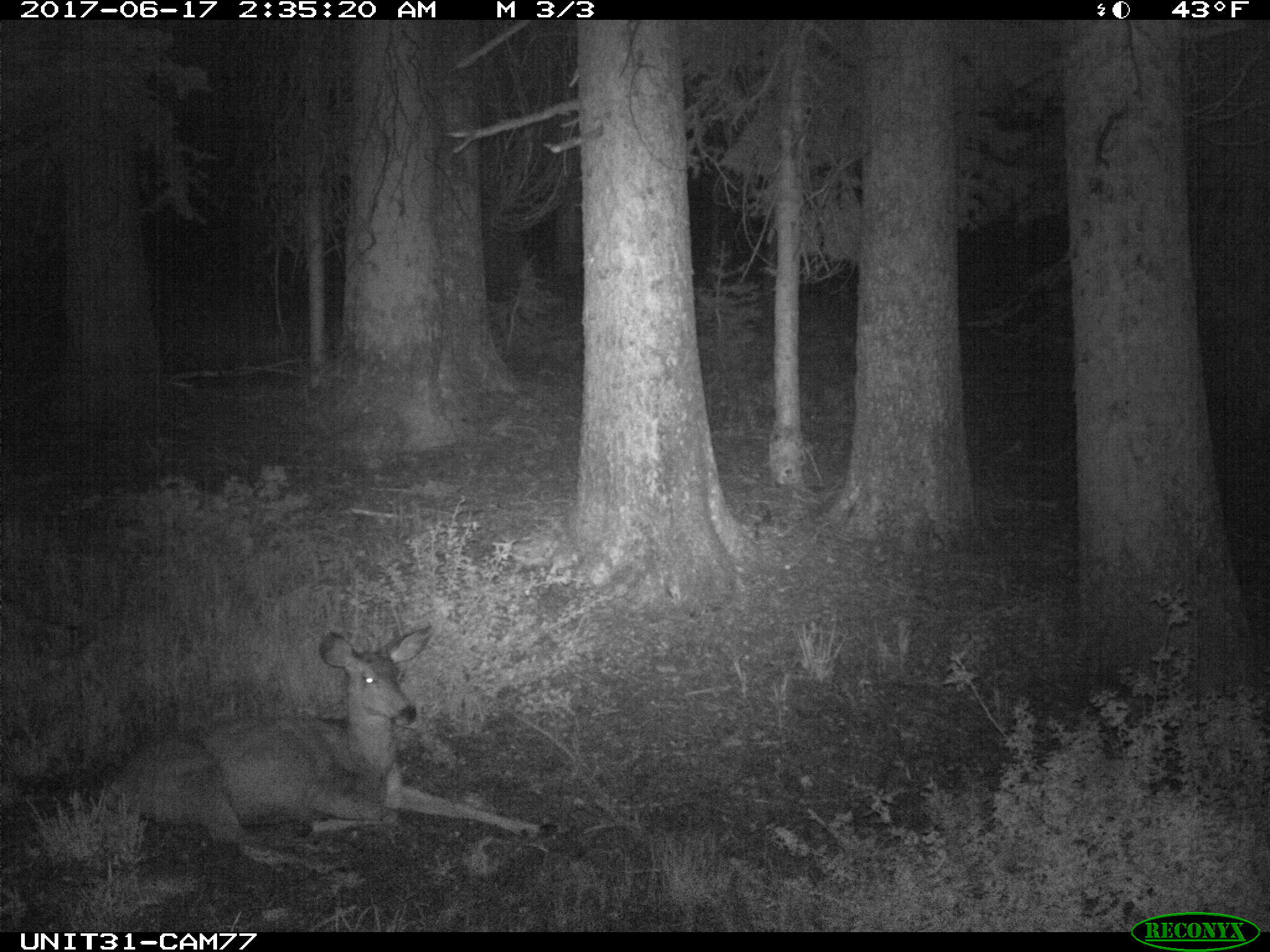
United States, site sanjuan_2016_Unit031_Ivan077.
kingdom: Animalia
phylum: Chordata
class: Mammalia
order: Artiodactyla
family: Cervidae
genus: Odocoileus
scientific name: Odocoileus hemionus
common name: mule deer